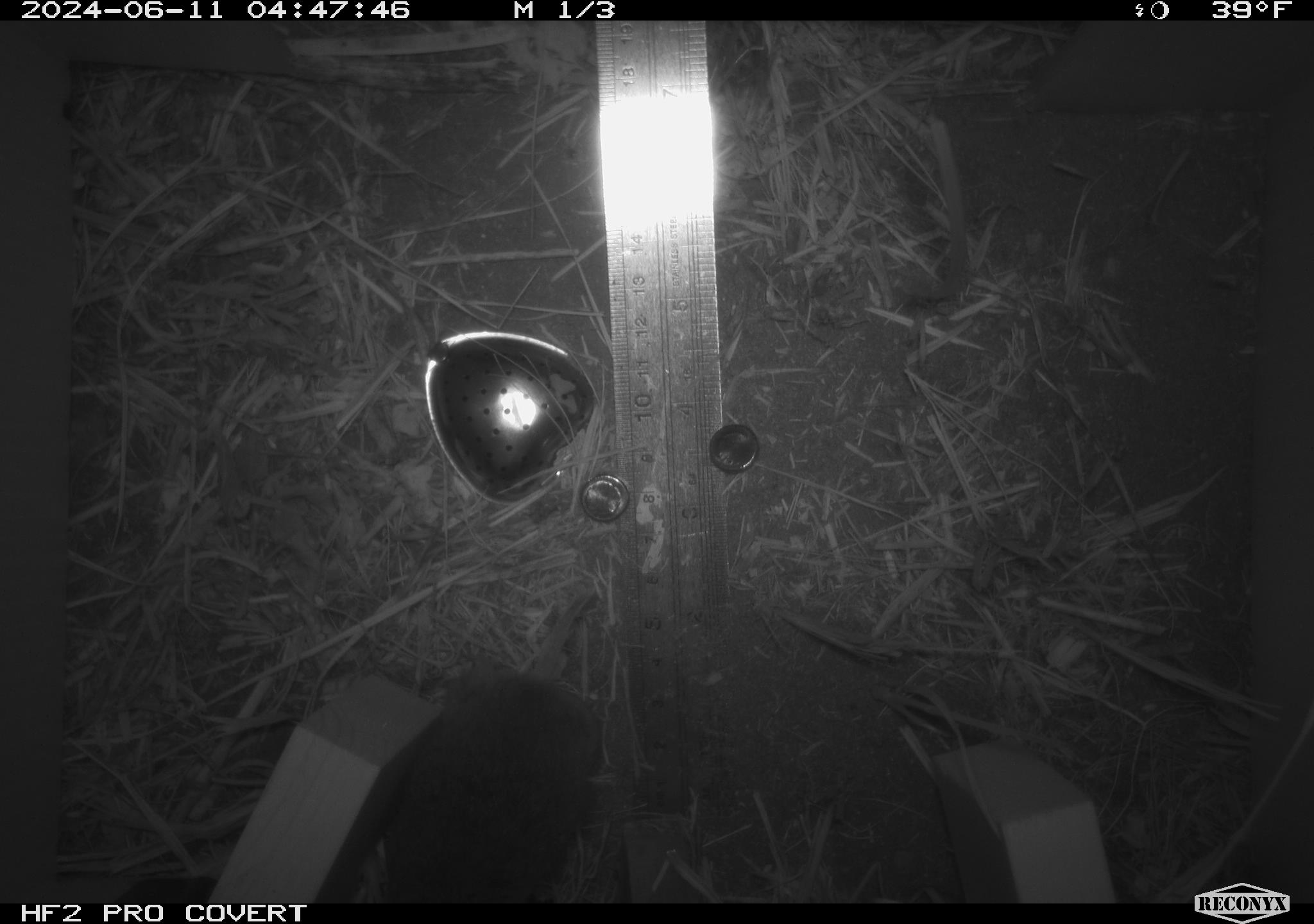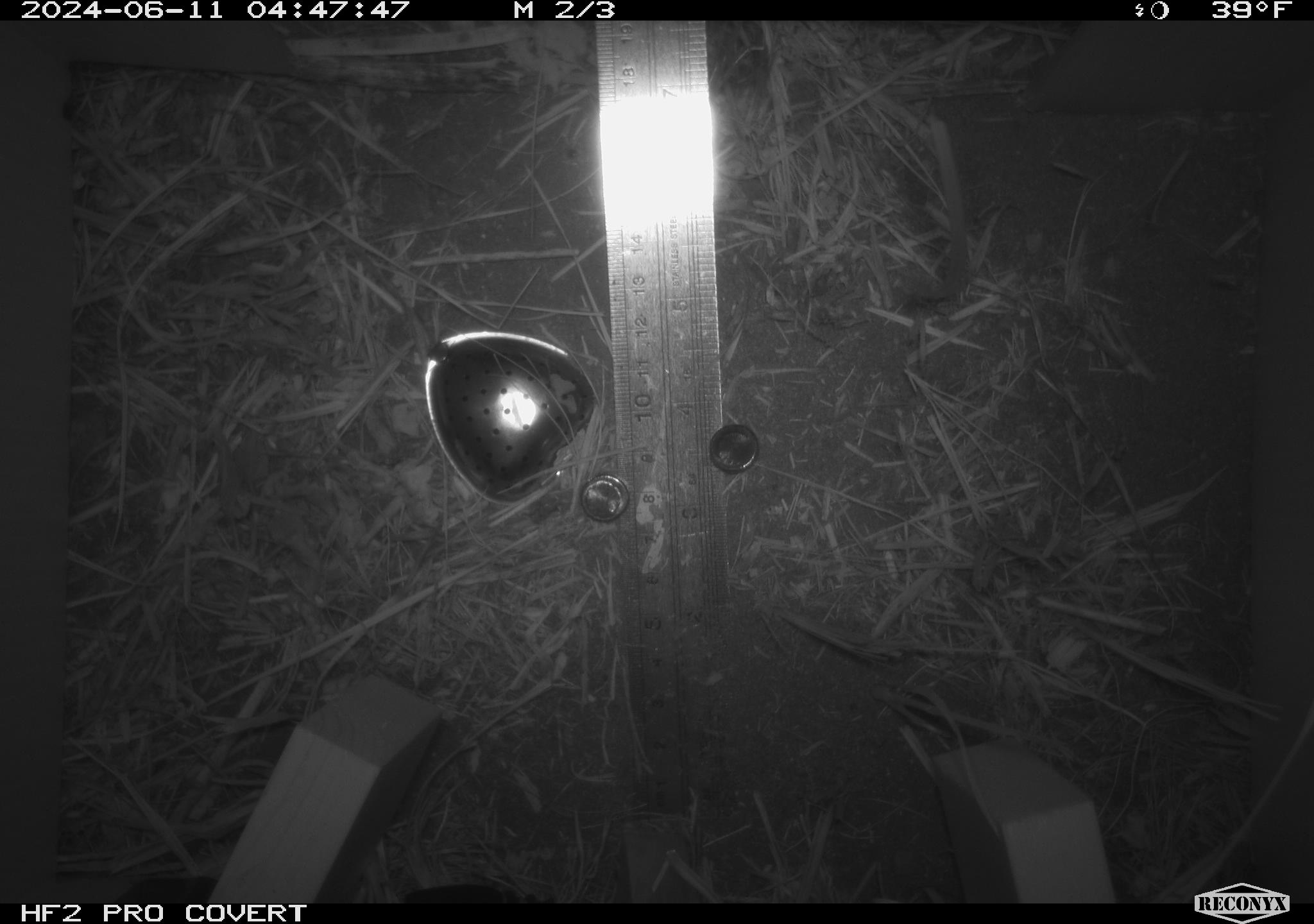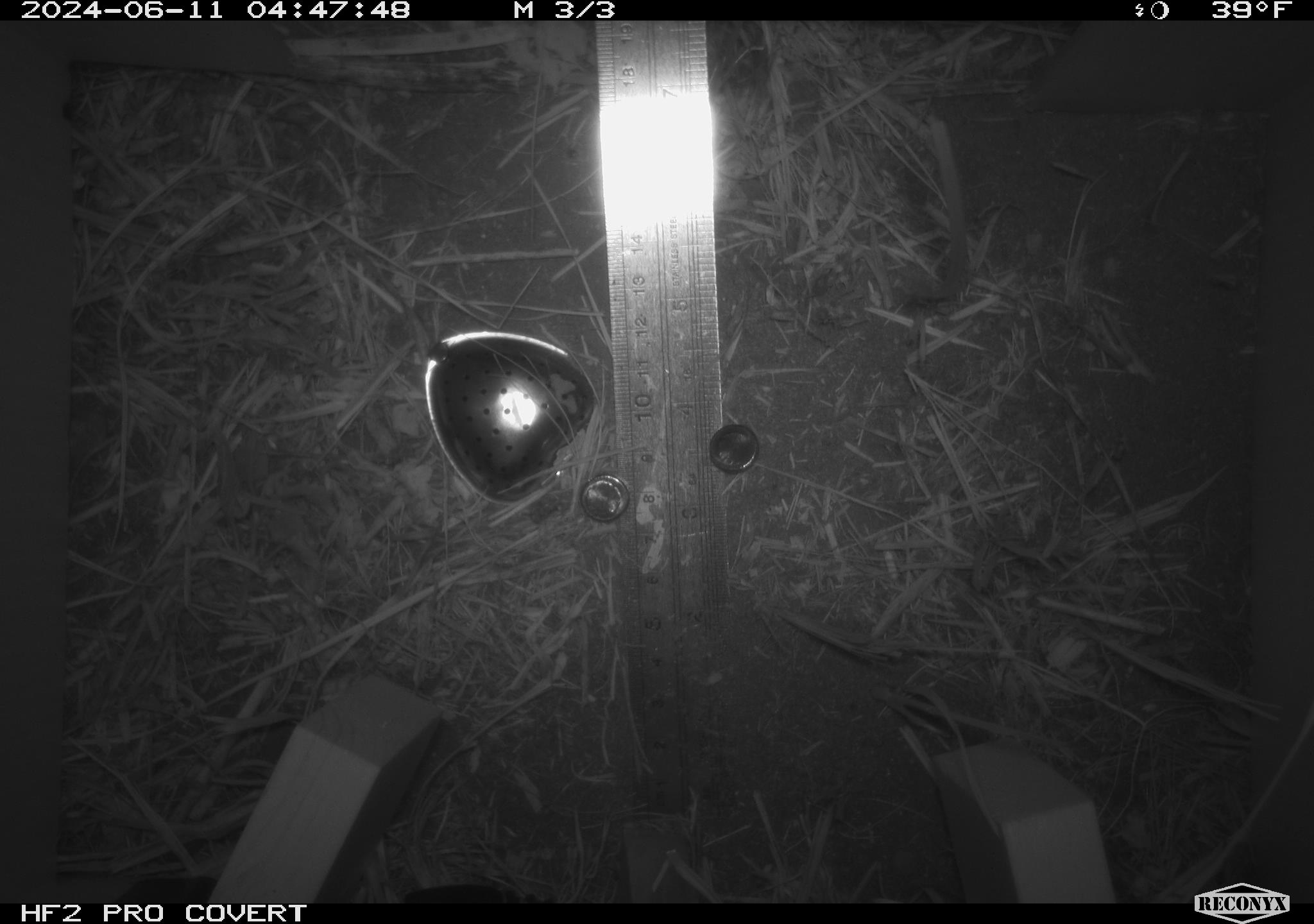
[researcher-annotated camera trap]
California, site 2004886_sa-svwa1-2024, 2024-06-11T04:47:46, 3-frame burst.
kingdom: Animalia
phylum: Chordata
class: Mammalia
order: Rodentia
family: Cricetidae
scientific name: Arvicolinae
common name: voles, lemmings, and muskrats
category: arvicolinae subfamily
Arvicolinae subfamily (voles, lemmings, and muskrats) (Arvicolinae).